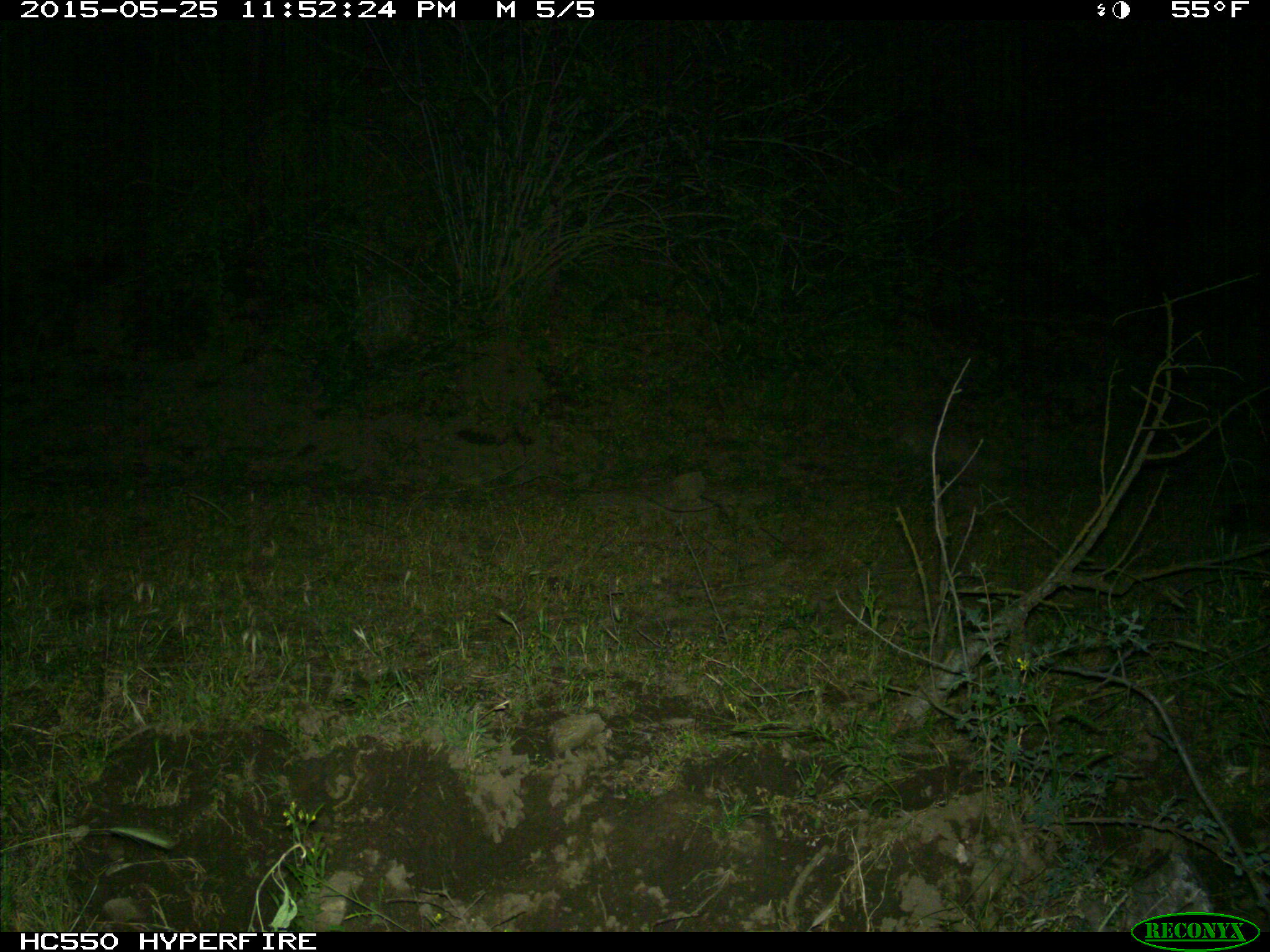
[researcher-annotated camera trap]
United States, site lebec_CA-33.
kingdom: Animalia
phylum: Chordata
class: Mammalia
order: Carnivora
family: Felidae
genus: Puma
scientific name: Puma concolor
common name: mountain lion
Puma concolor (mountain lion).